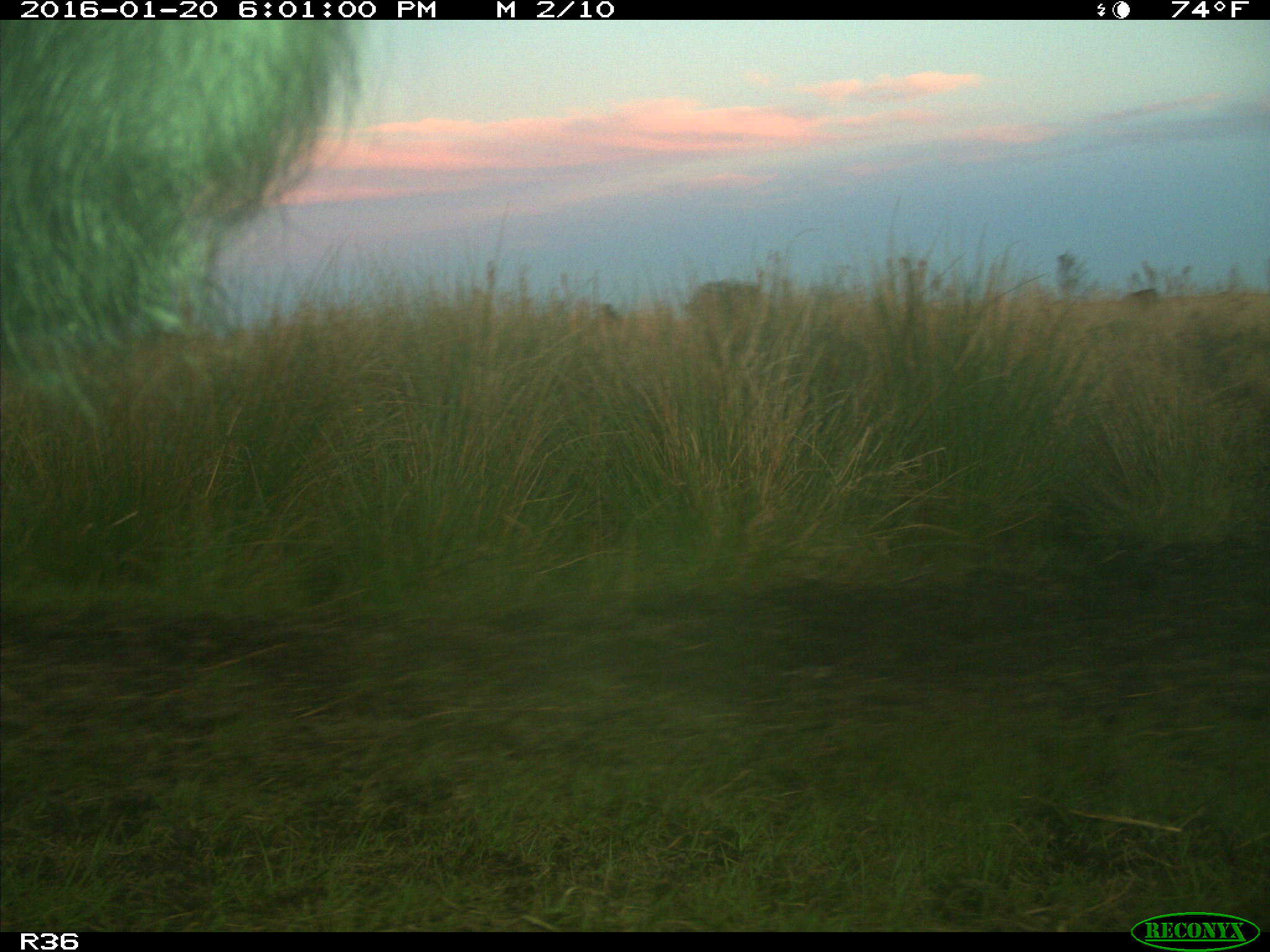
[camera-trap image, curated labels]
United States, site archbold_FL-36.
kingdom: Animalia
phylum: Chordata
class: Mammalia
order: Artiodactyla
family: Bovidae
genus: Bos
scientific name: Bos taurus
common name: domestic cow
Bos taurus (domestic cow).